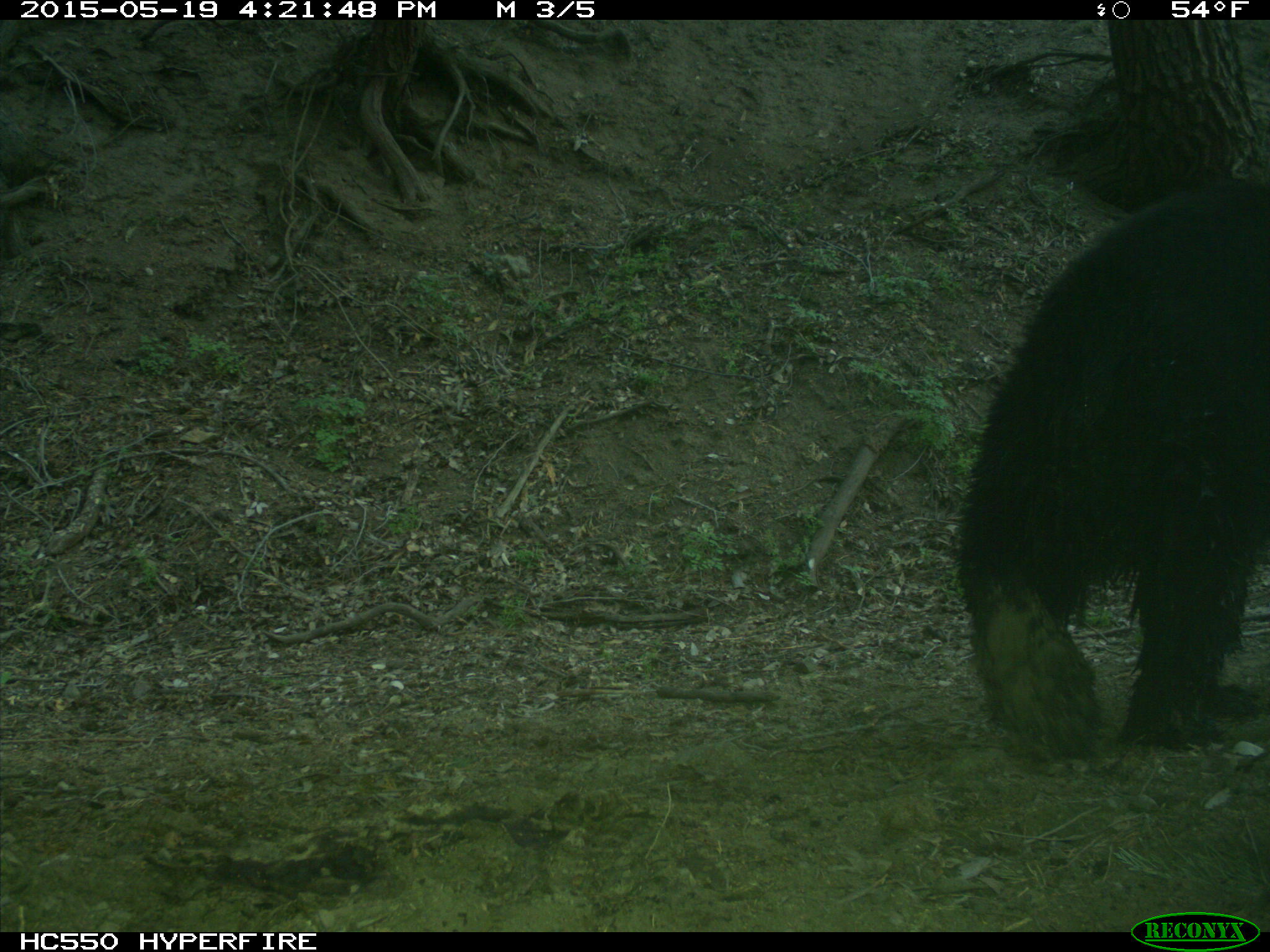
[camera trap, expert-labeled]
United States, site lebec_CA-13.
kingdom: Animalia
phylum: Chordata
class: Mammalia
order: Carnivora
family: Ursidae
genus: Ursus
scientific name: Ursus americanus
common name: american black bear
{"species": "Ursus americanus (american black bear)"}